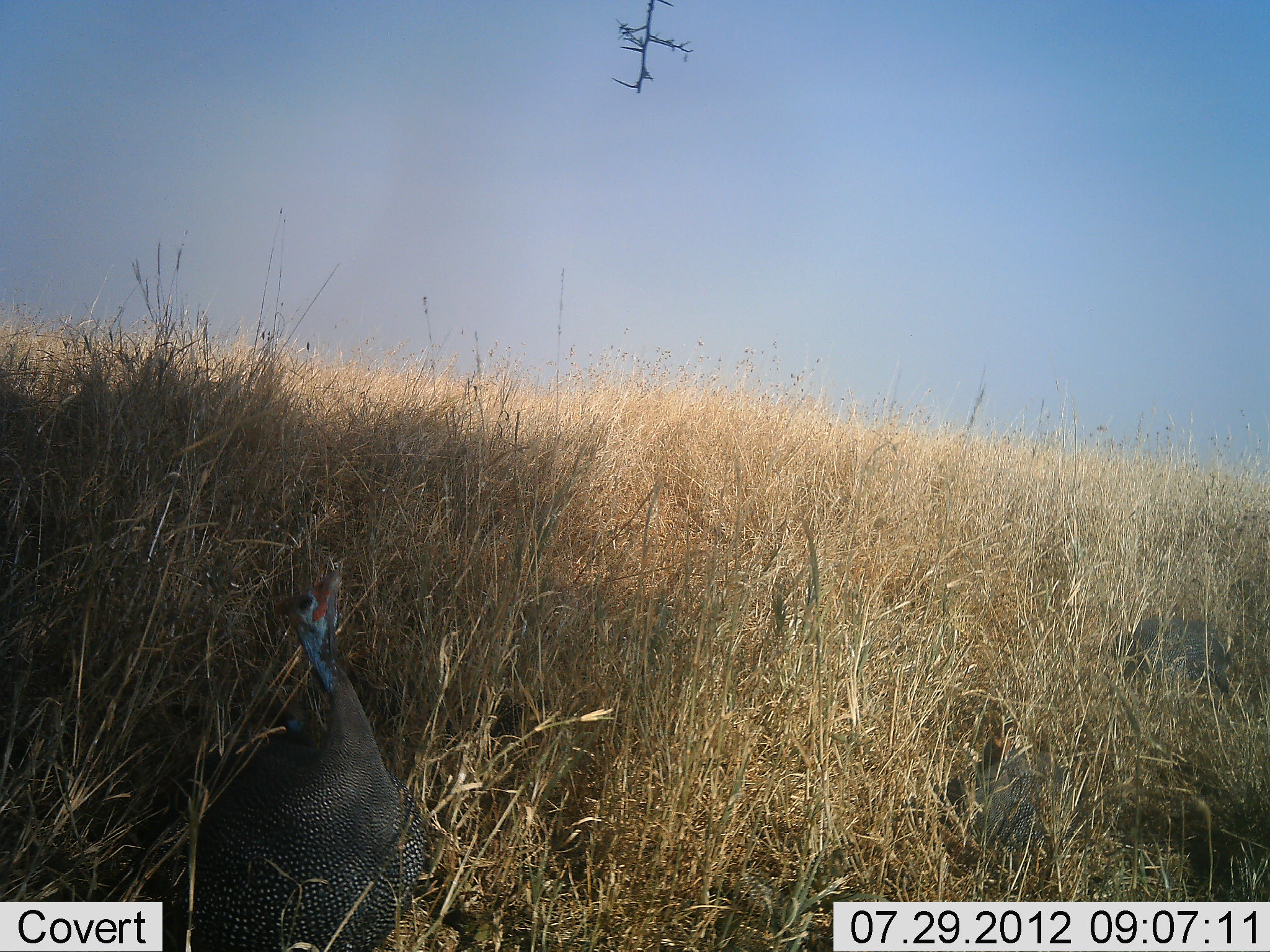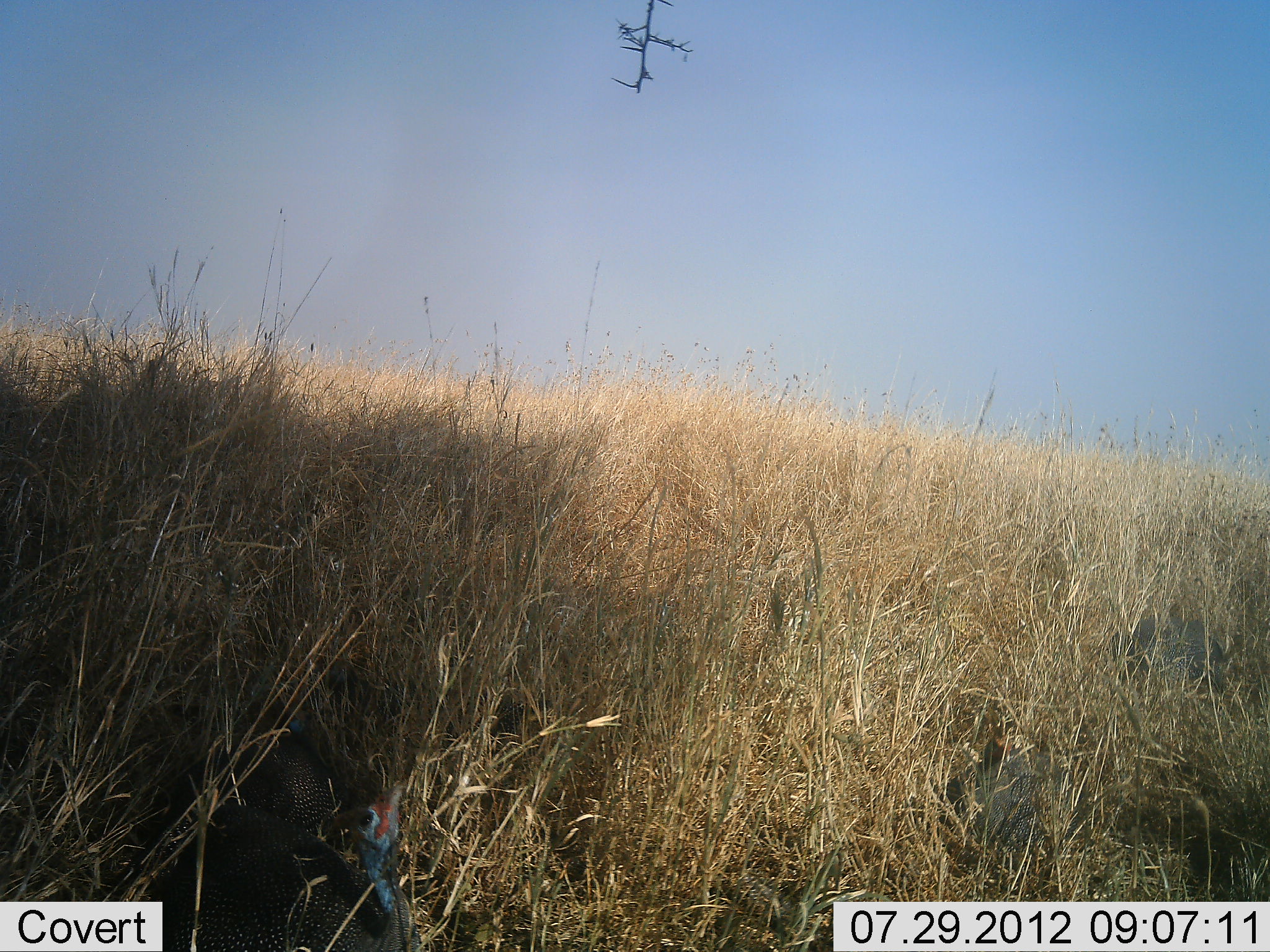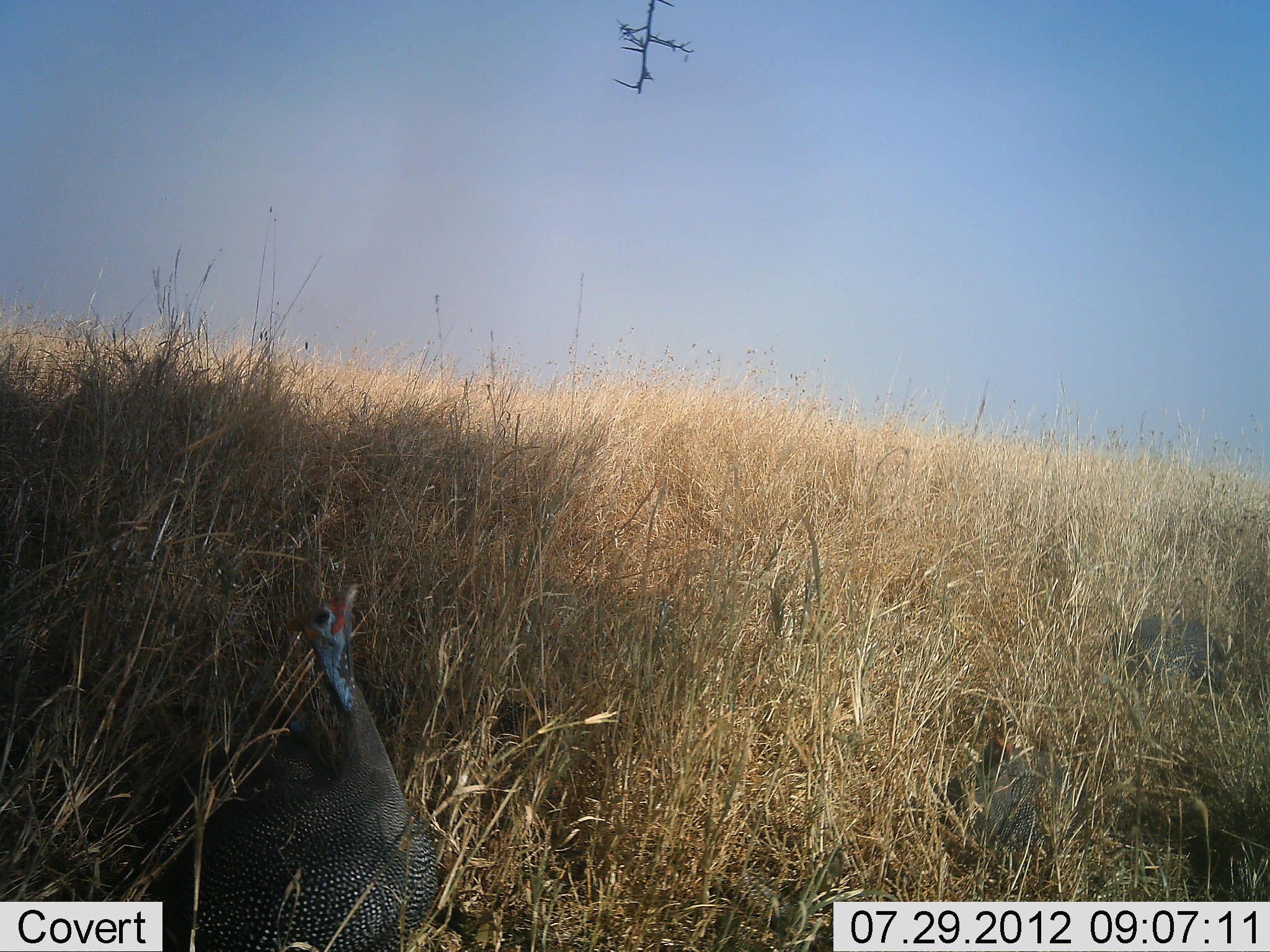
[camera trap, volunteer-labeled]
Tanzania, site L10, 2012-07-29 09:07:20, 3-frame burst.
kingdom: Animalia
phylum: Chordata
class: Aves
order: Galliformes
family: Numididae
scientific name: Numididae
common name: guinea fowl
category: guineafowl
Guineafowl (guinea fowl) (Numididae), count 1. Behavior (volunteer vote fractions): standing 70%, resting 10%, moving 30%, interacting 10%. Young present (vote fraction): 0%. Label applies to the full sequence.